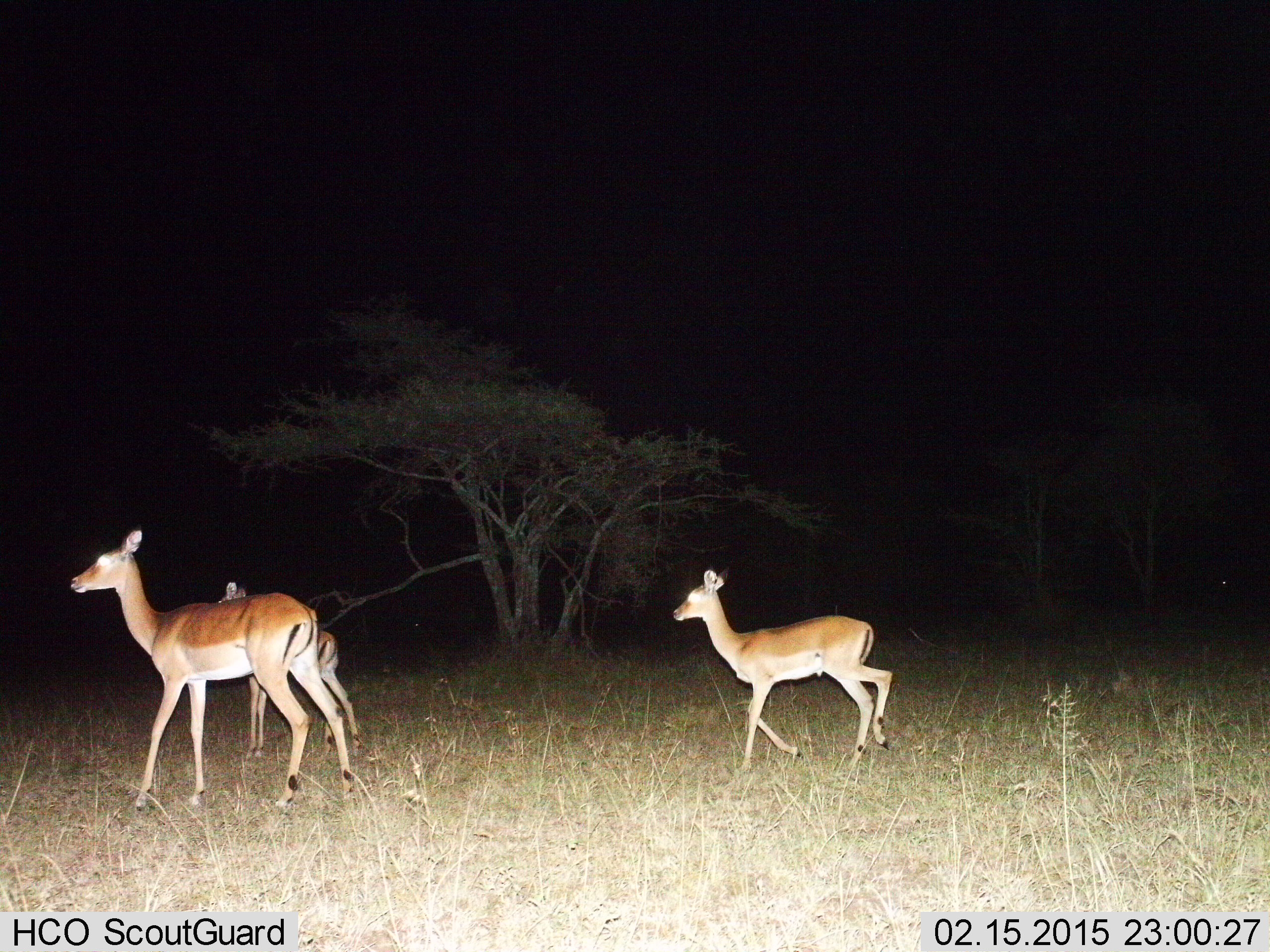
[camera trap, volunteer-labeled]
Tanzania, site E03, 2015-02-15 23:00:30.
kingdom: Animalia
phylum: Chordata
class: Mammalia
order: Artiodactyla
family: Bovidae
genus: Aepyceros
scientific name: Aepyceros melampus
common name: impala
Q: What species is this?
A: Impala (Aepyceros melampus).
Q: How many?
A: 3.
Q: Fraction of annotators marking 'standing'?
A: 50%.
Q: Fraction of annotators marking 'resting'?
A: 0%.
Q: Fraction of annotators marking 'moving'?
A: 90%.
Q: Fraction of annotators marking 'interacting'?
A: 0%.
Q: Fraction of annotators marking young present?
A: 90%.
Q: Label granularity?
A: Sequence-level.